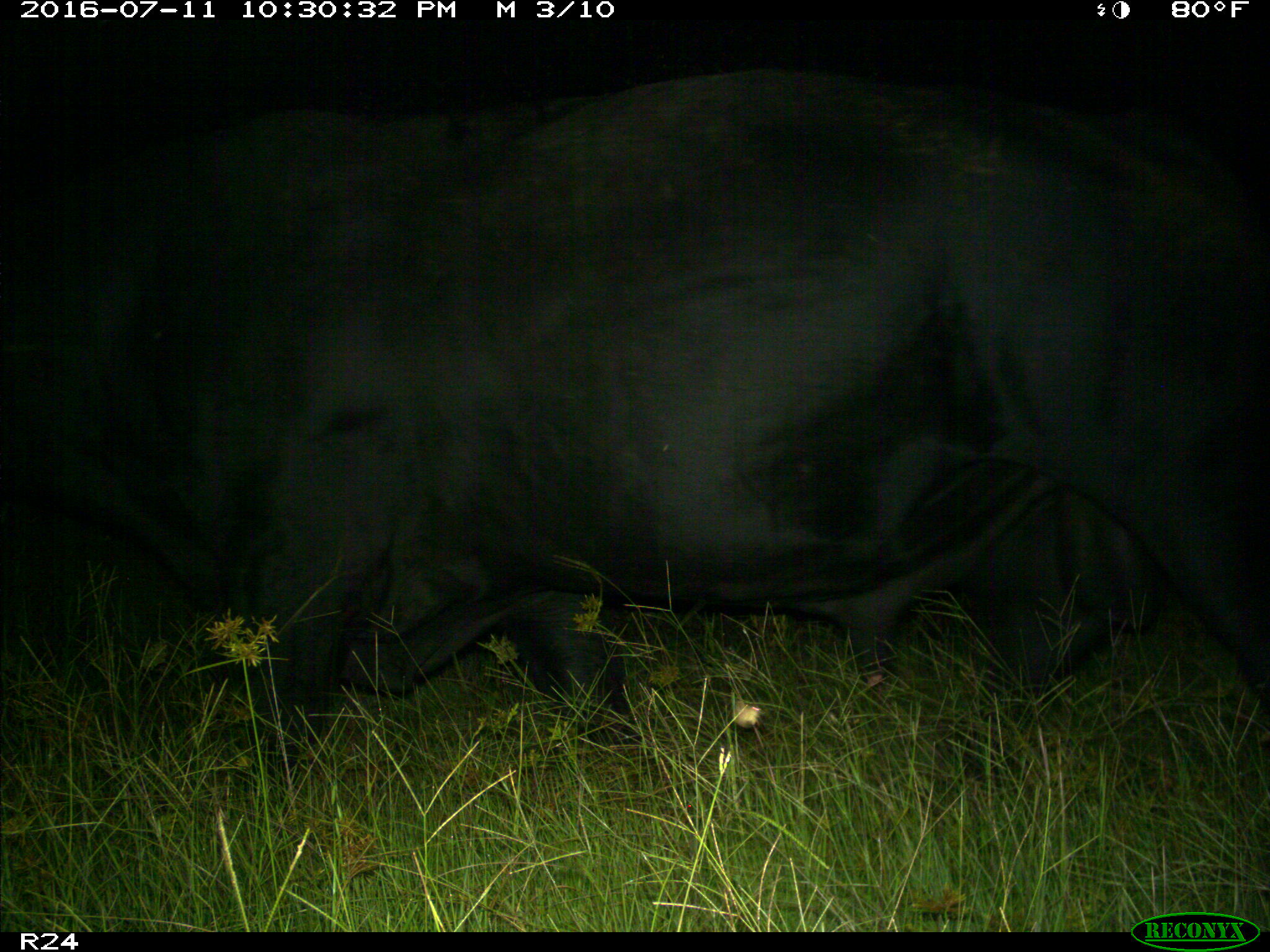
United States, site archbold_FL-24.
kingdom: Animalia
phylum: Chordata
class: Mammalia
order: Artiodactyla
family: Bovidae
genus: Bos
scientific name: Bos taurus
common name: domestic cow